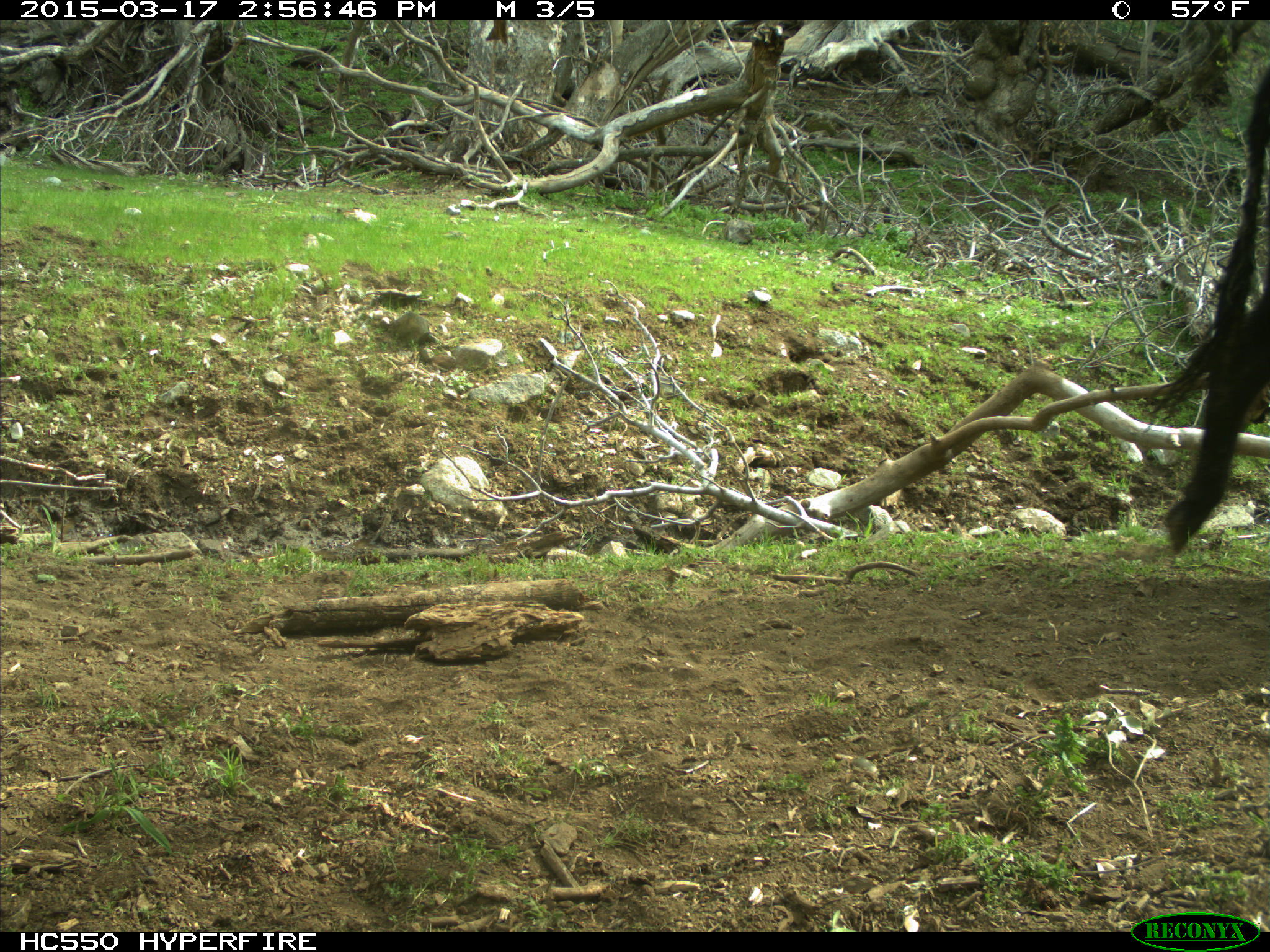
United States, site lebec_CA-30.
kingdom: Animalia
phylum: Chordata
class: Mammalia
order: Artiodactyla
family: Bovidae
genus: Bos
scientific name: Bos taurus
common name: domestic cow